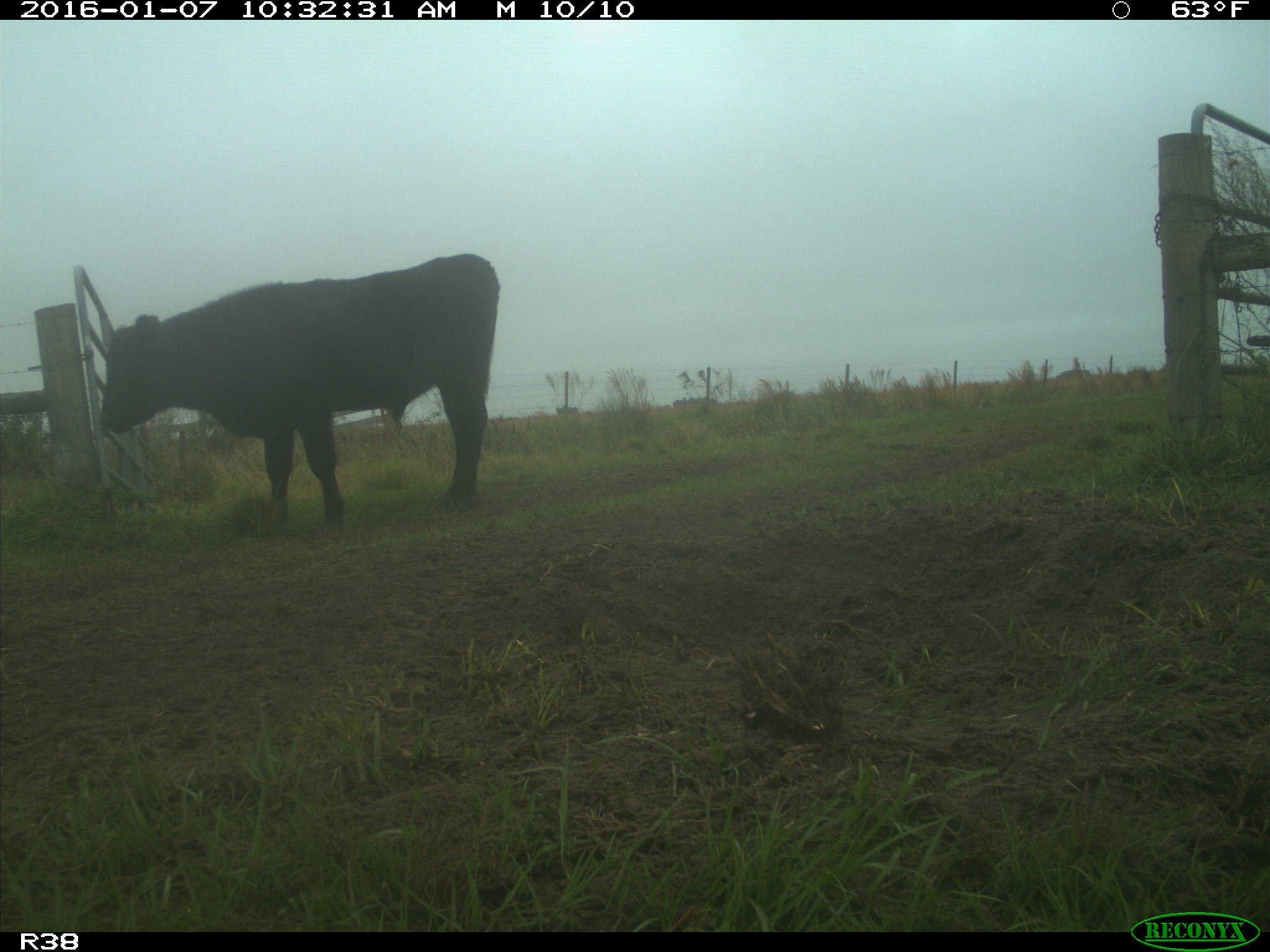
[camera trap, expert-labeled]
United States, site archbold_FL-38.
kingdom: Animalia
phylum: Chordata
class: Mammalia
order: Artiodactyla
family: Bovidae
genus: Bos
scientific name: Bos taurus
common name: domestic cow